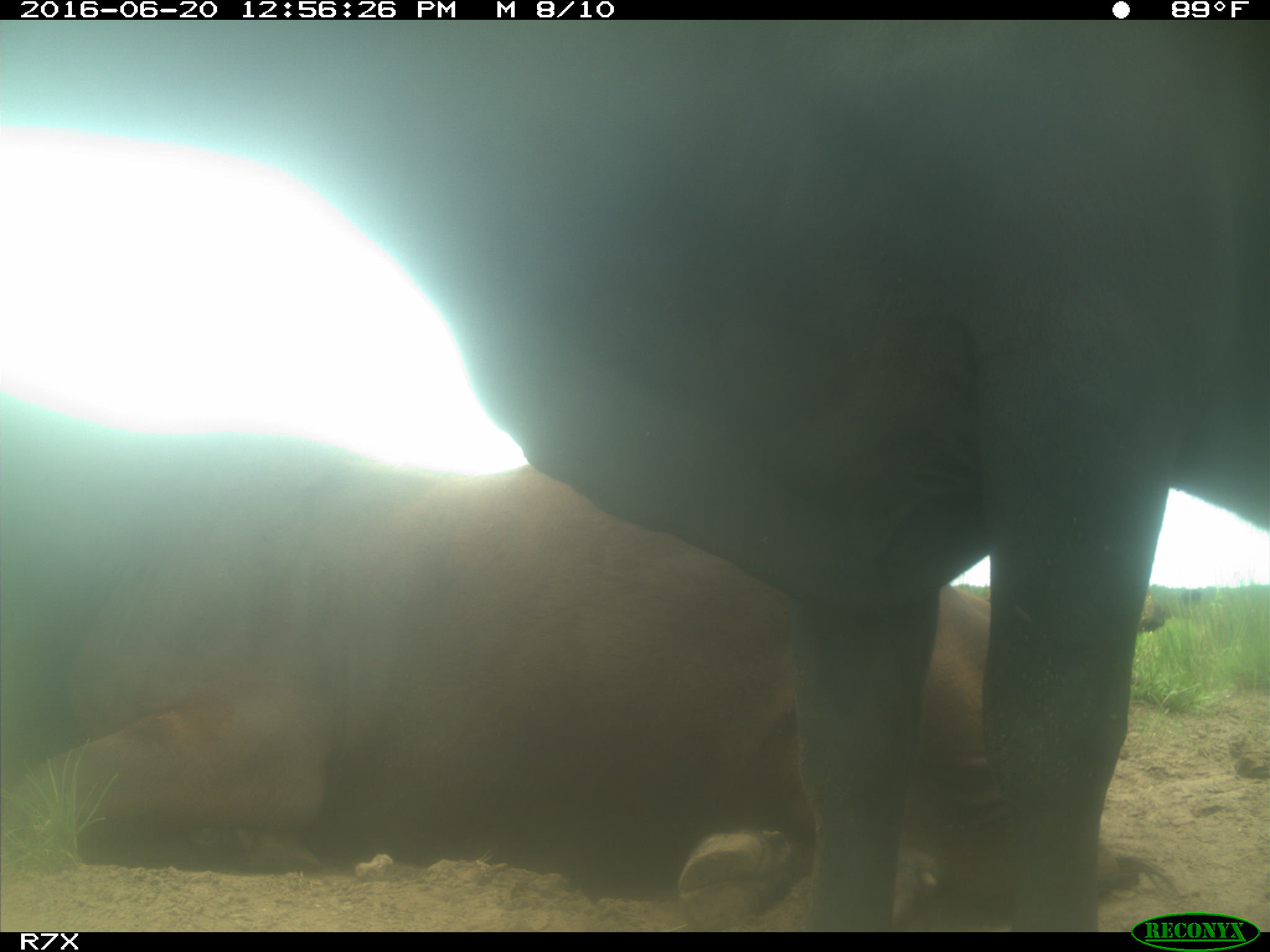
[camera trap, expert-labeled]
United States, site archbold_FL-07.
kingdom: Animalia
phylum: Chordata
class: Mammalia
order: Artiodactyla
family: Bovidae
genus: Bos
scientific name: Bos taurus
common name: domestic cow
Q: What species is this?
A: Bos taurus (domestic cow).